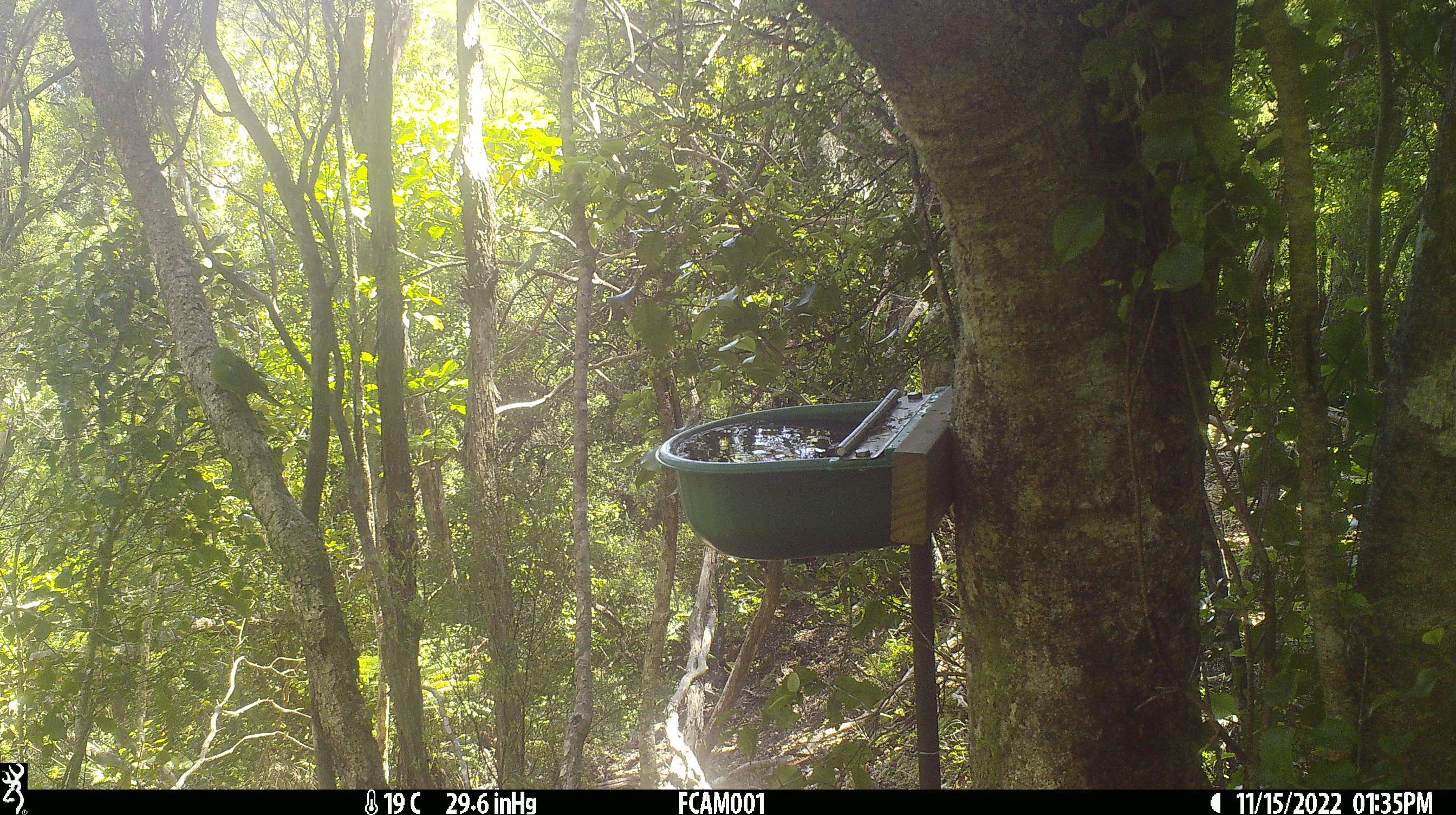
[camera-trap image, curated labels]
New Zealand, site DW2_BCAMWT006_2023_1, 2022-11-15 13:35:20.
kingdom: Animalia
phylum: Chordata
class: Aves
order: Psittaciformes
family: Psittaculidae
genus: Cyanoramphus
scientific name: Cyanoramphus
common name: parakeet